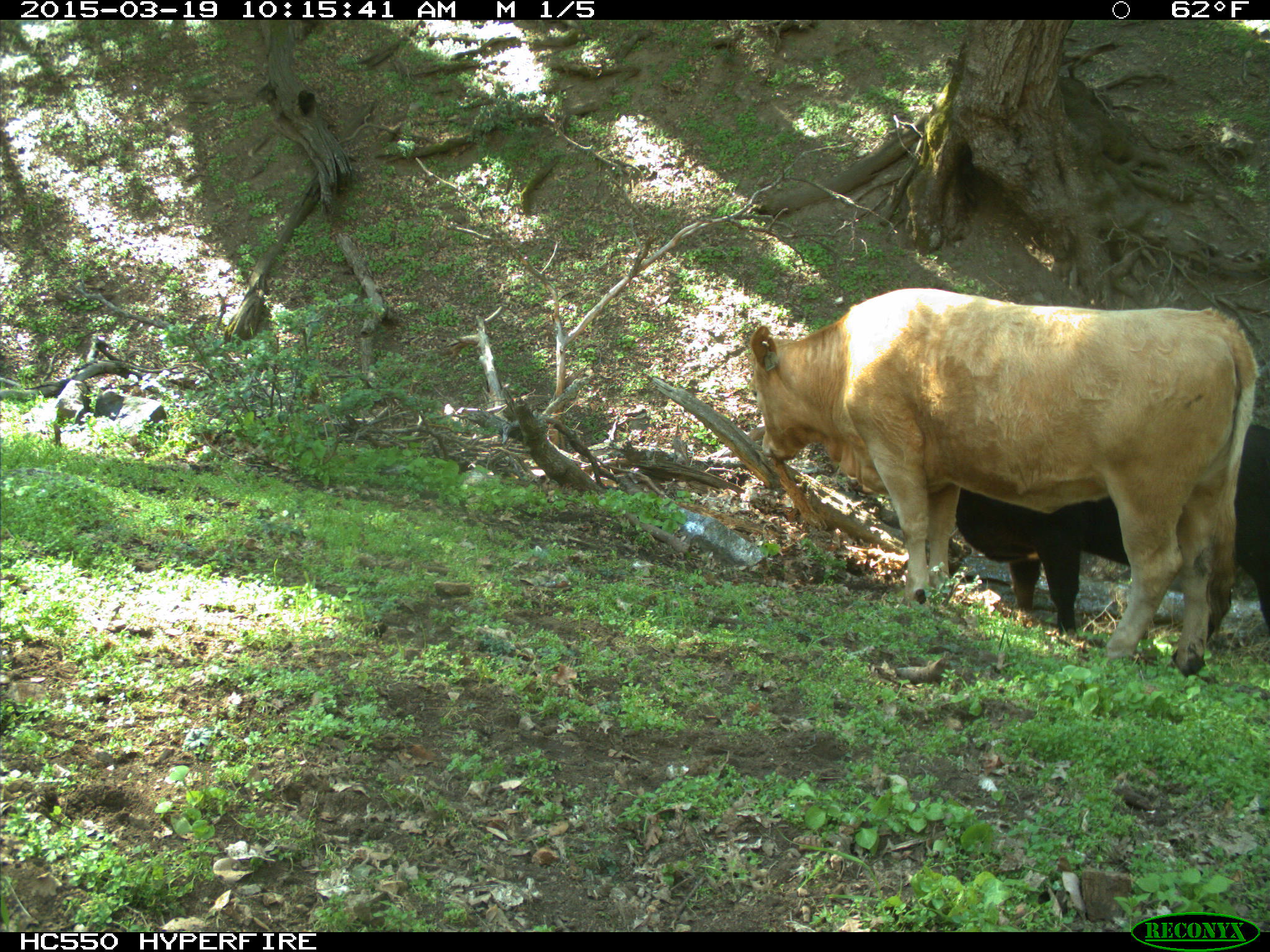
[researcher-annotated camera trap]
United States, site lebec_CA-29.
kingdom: Animalia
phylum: Chordata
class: Mammalia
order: Artiodactyla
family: Bovidae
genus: Bos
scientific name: Bos taurus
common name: domestic cow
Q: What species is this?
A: Bos taurus (domestic cow).